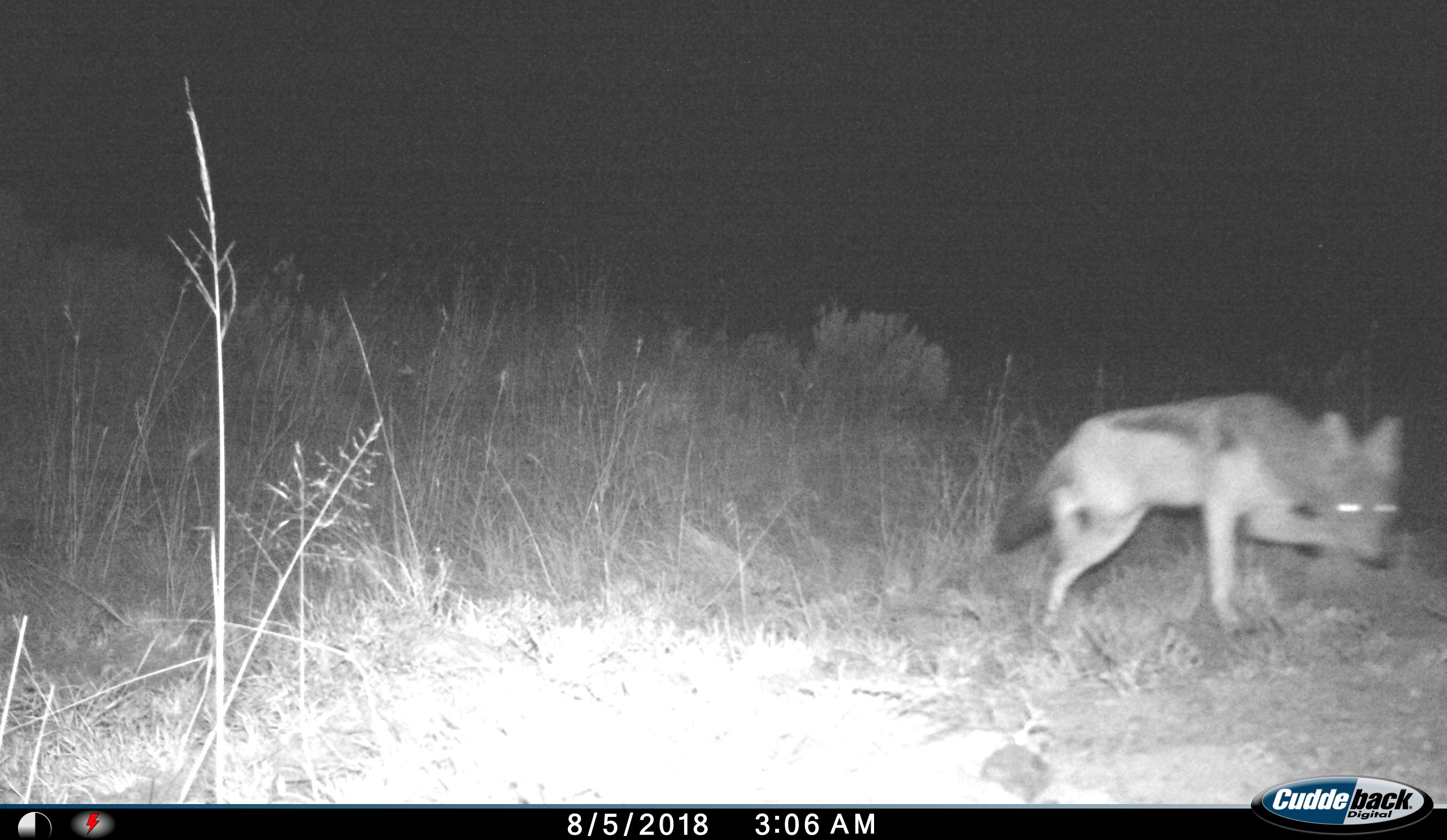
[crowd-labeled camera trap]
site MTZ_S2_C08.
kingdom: Animalia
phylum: Chordata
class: Mammalia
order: Carnivora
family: Canidae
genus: Lupulella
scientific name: Lupulella mesomelas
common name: black-backed jackal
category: jackalblackbacked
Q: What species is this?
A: Jackalblackbacked (black-backed jackal) (Lupulella mesomelas).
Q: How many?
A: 1.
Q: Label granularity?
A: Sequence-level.